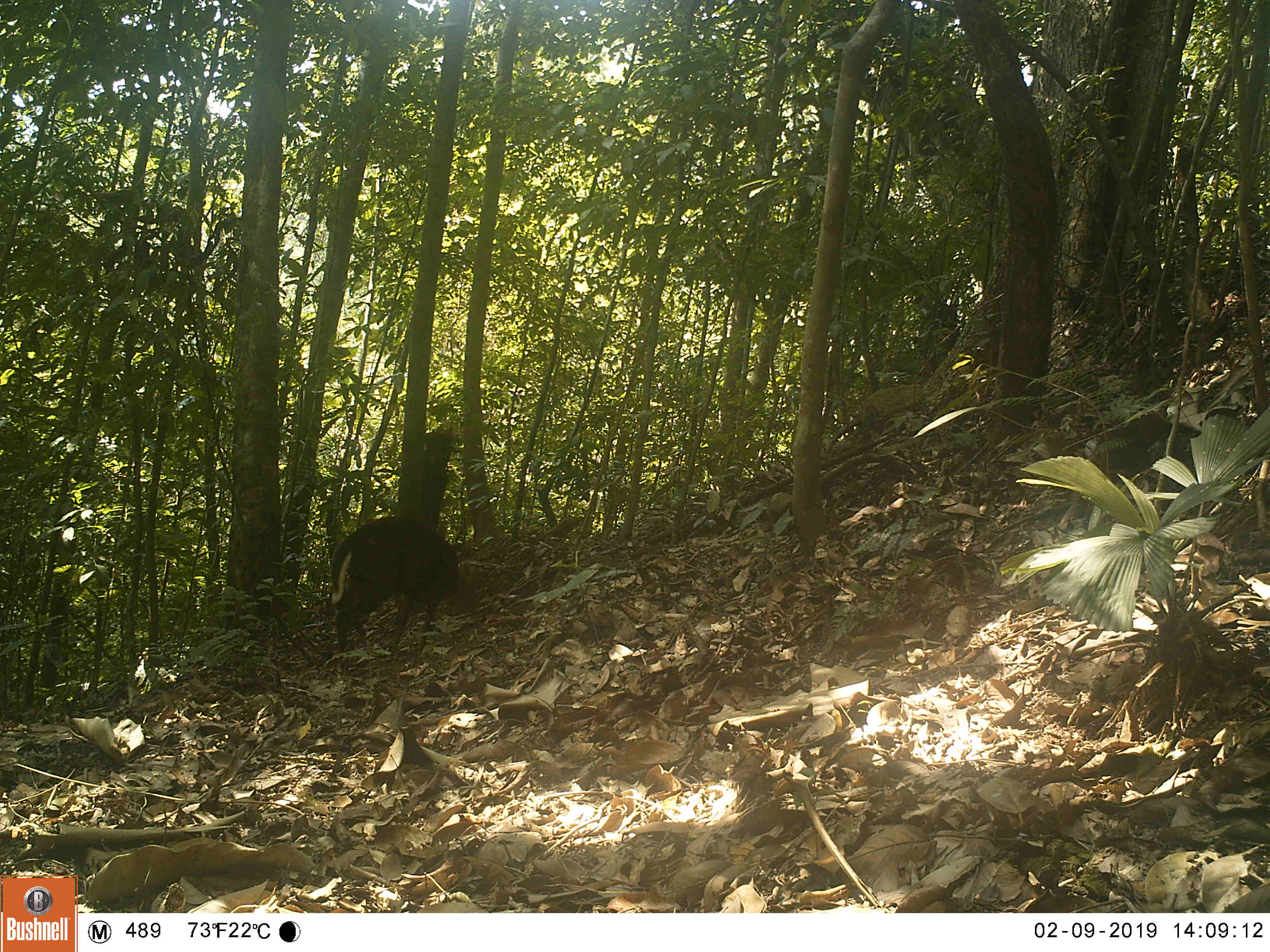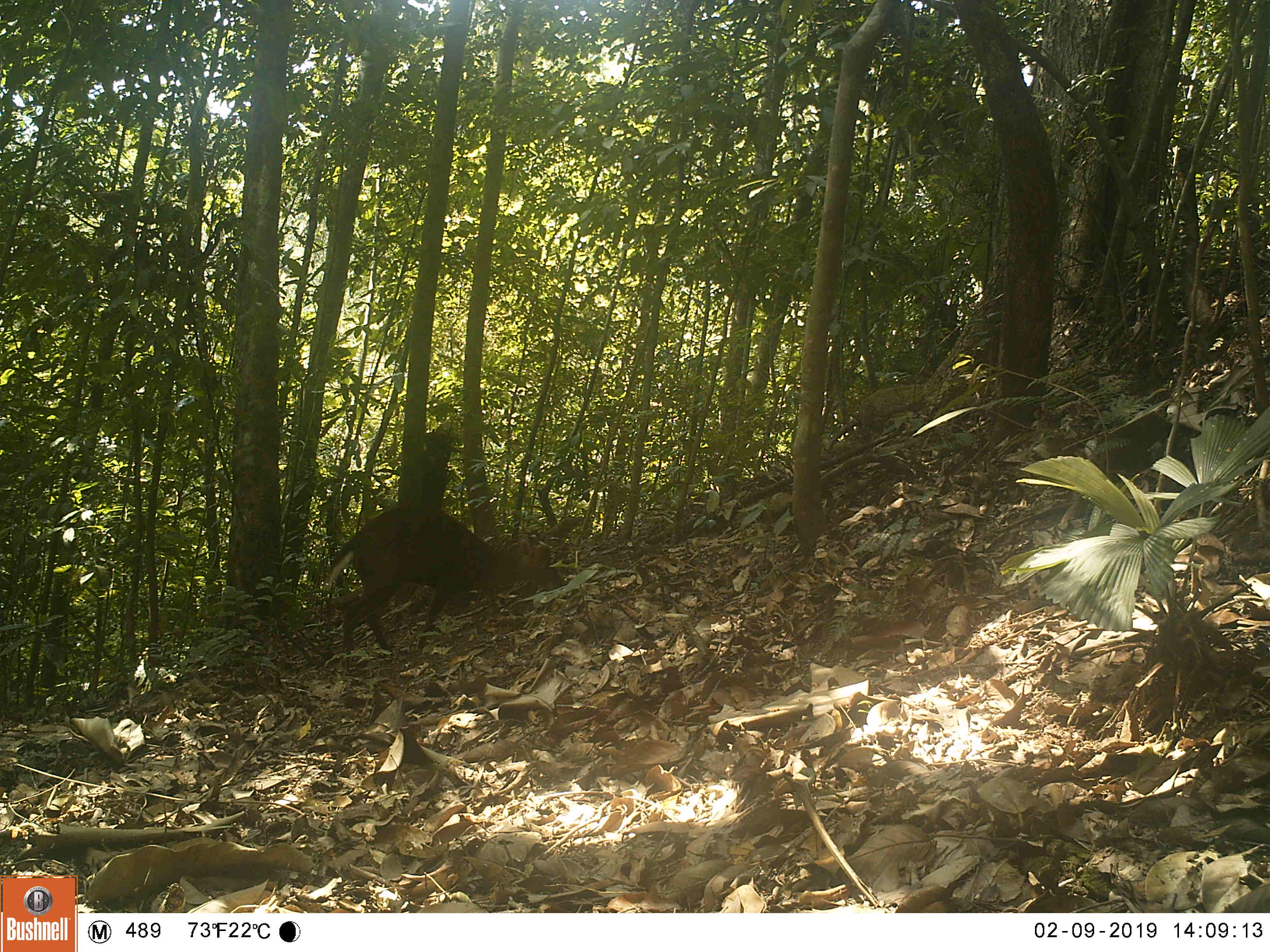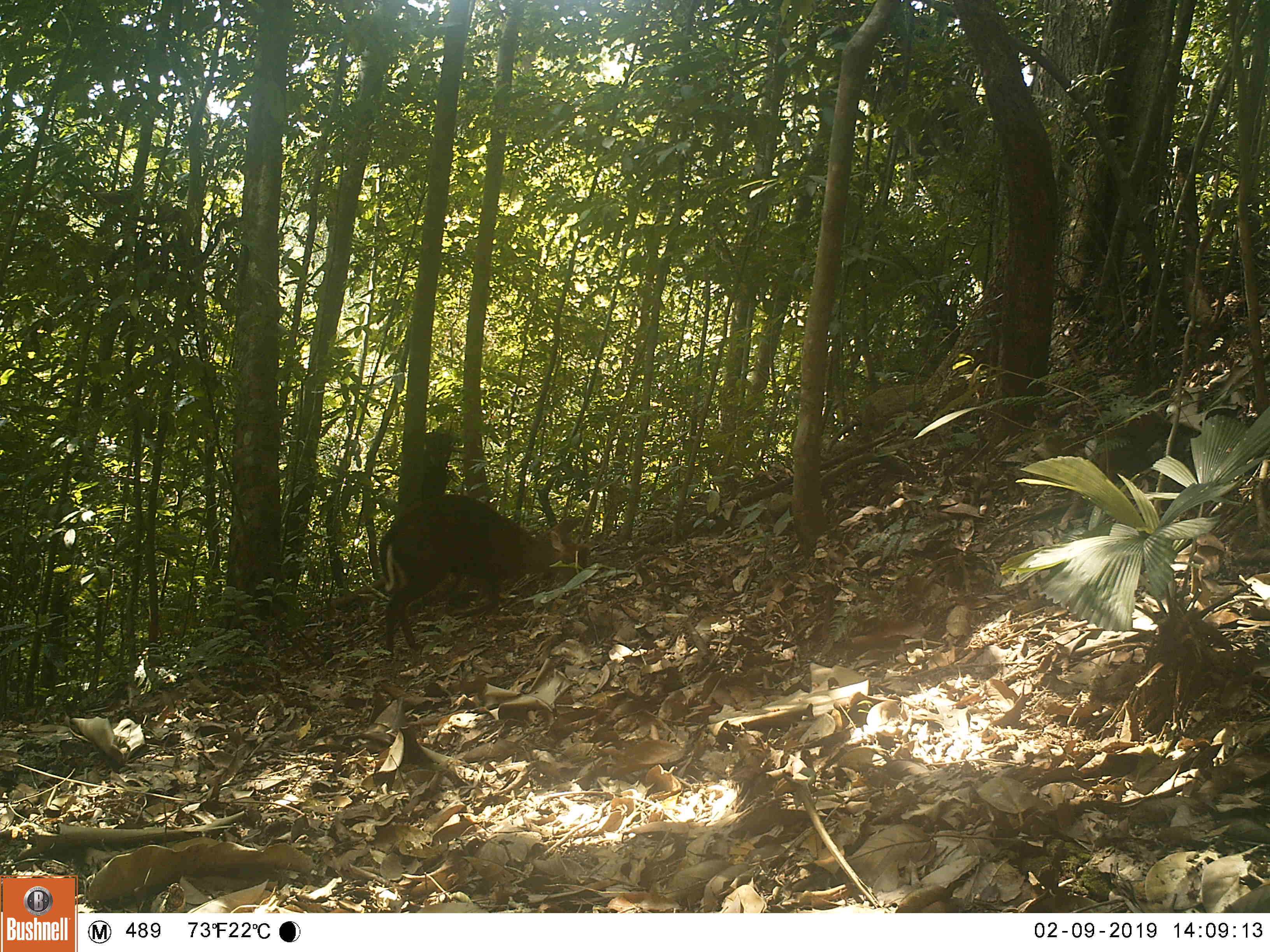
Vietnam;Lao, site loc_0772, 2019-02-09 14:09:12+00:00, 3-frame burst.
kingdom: Animalia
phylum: Chordata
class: Mammalia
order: Artiodactyla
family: Cervidae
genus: Muntiacus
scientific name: Muntiacus rooseveltorum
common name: roosevelt's muntjac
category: roosevelts muntjac group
Roosevelts muntjac group (roosevelt's muntjac) (Muntiacus rooseveltorum). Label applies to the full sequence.